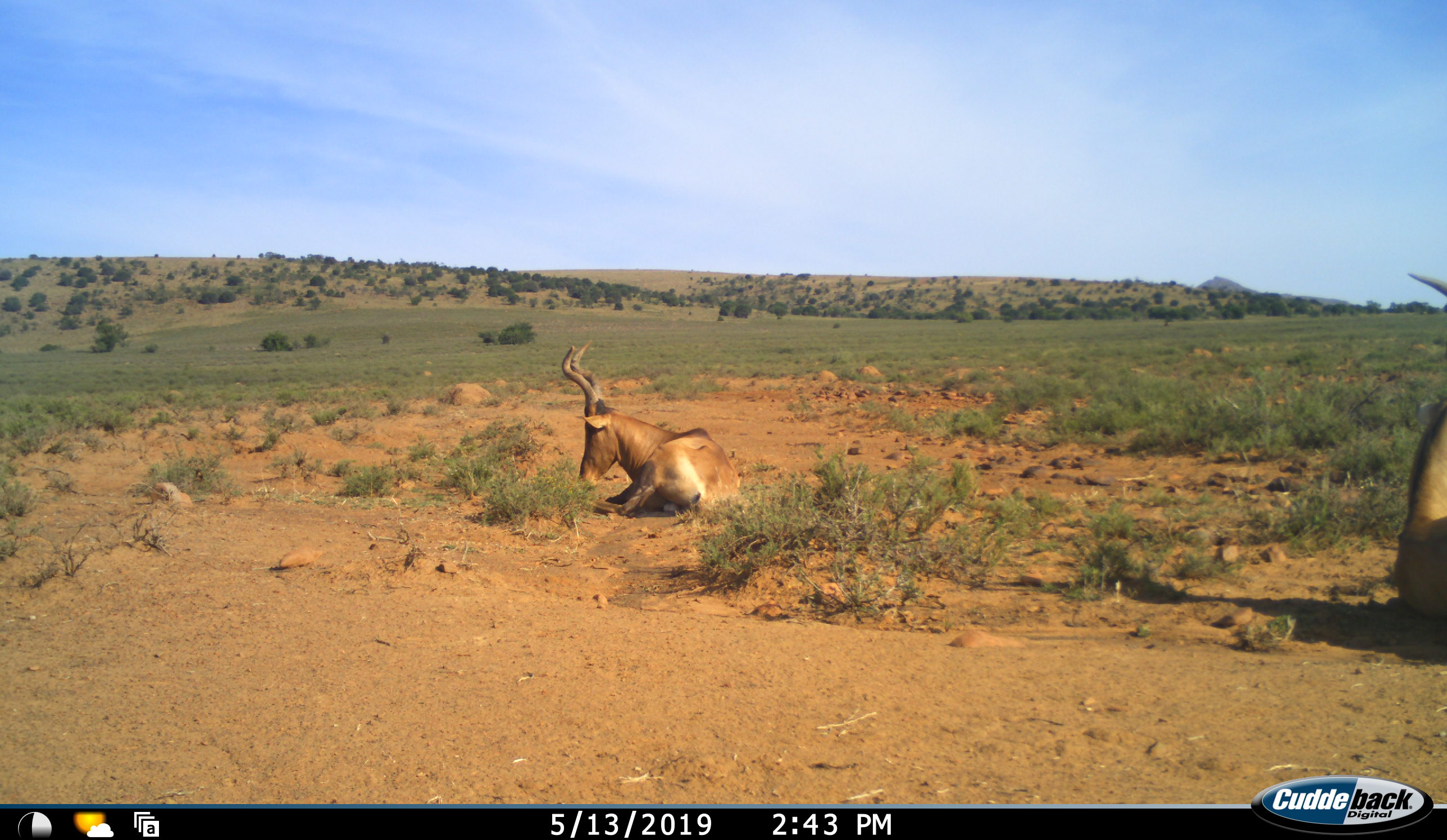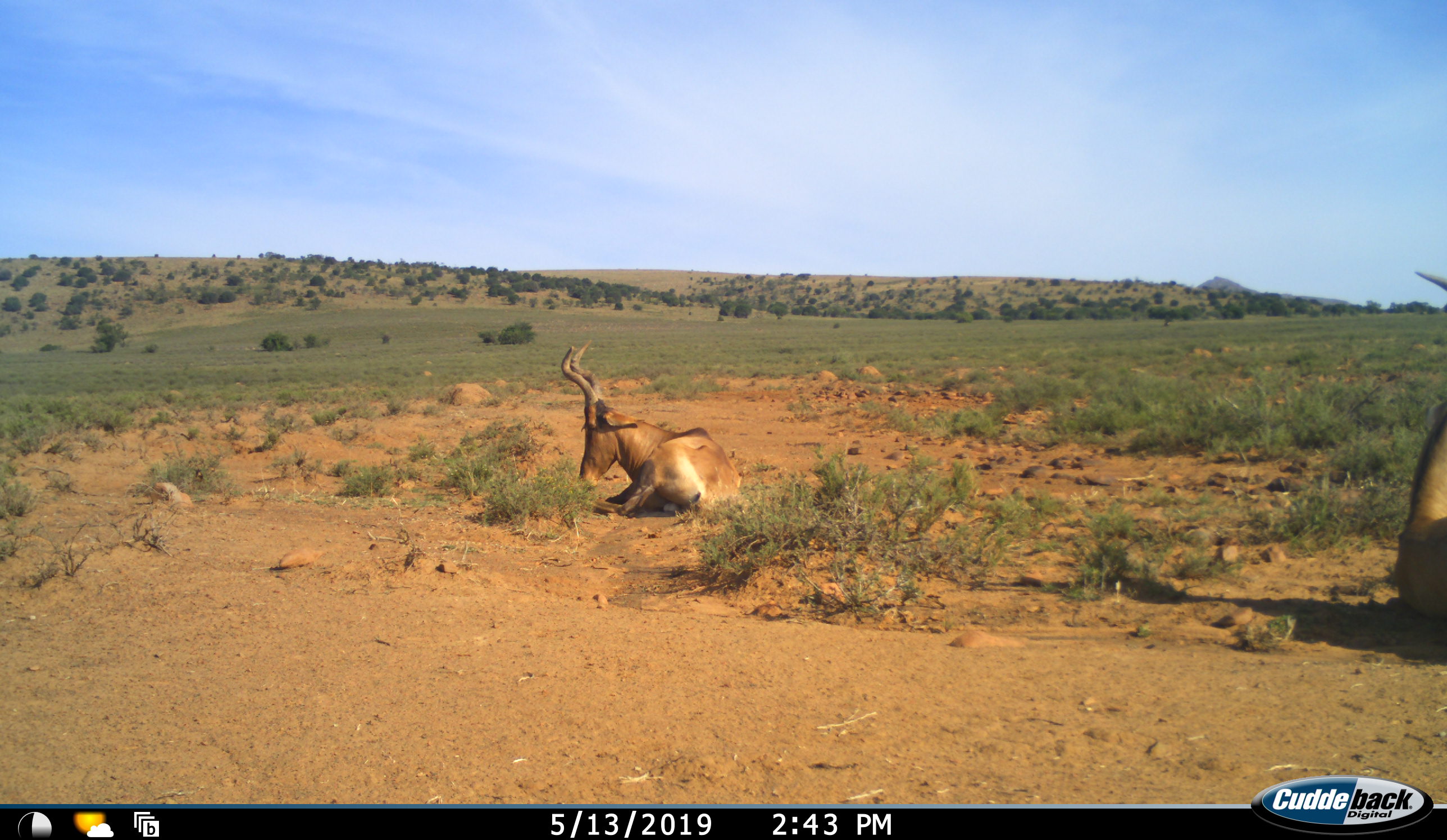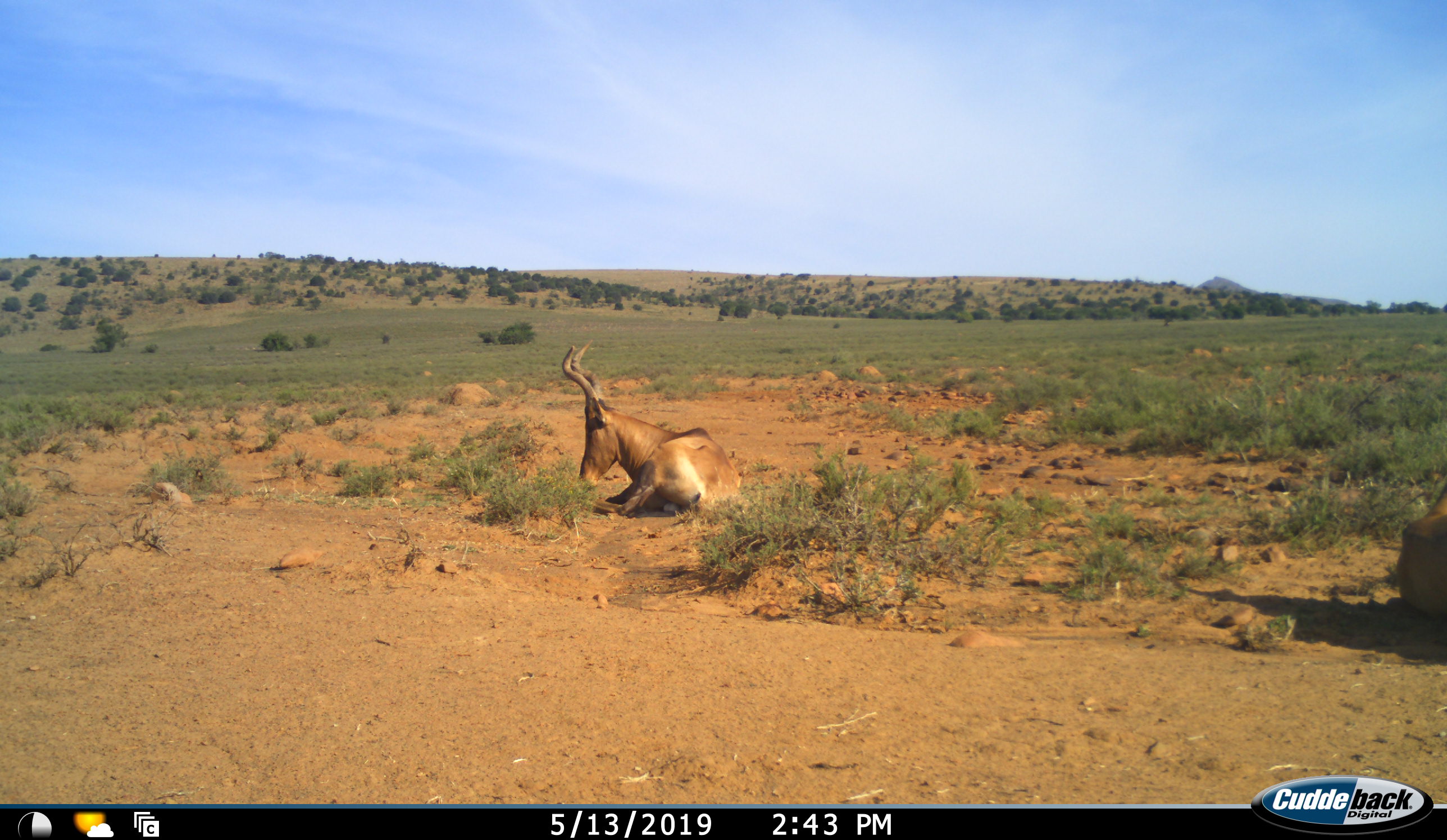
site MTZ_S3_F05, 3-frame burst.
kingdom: Animalia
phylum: Chordata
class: Mammalia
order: Artiodactyla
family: Bovidae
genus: Alcelaphus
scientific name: Alcelaphus buselaphus caama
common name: red hartebeest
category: hartebeestred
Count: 2.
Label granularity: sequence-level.